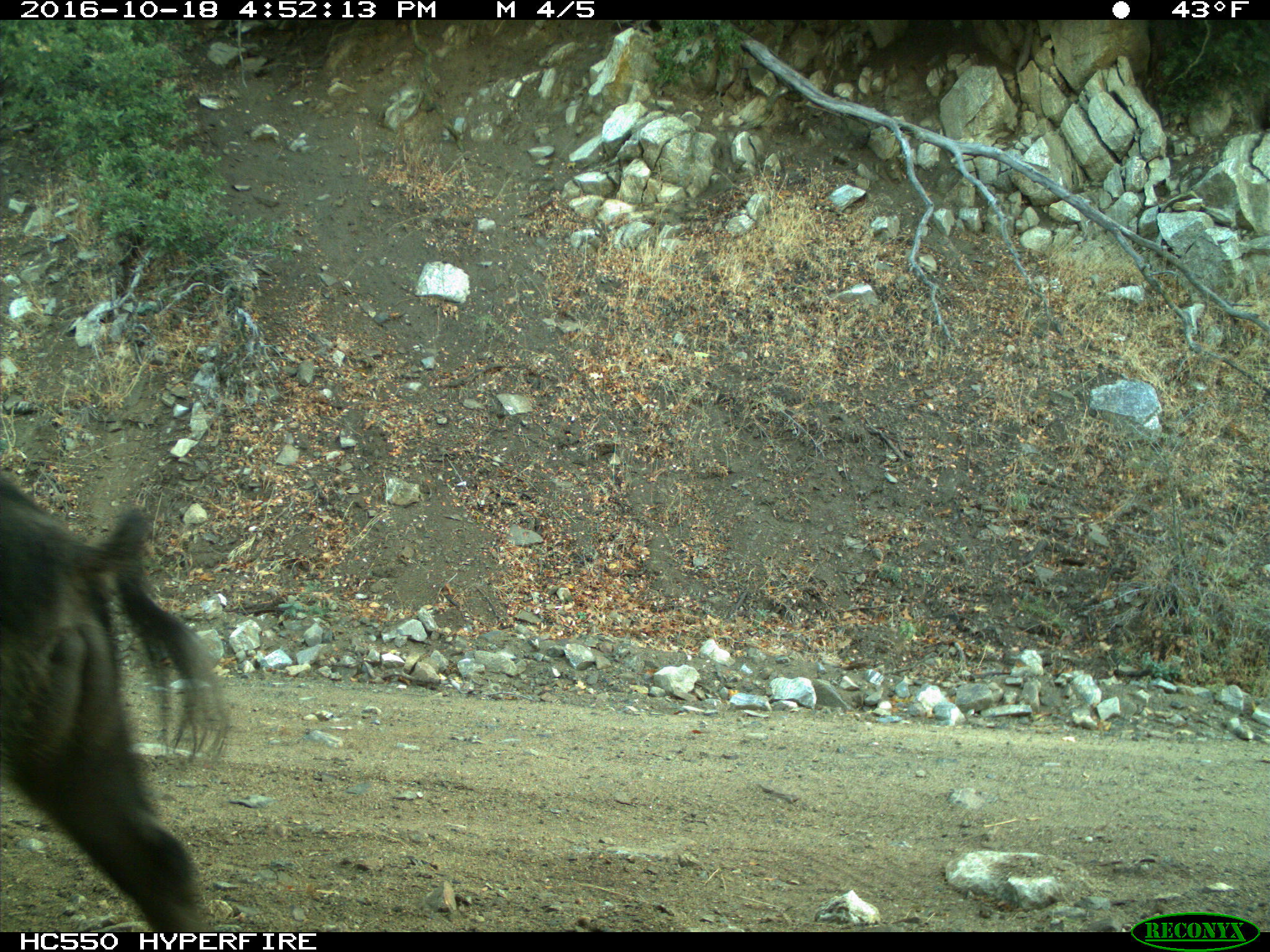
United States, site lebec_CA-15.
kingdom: Animalia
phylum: Chordata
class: Mammalia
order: Artiodactyla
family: Suidae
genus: Sus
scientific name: Sus scrofa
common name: wild boar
Sus scrofa (wild boar).